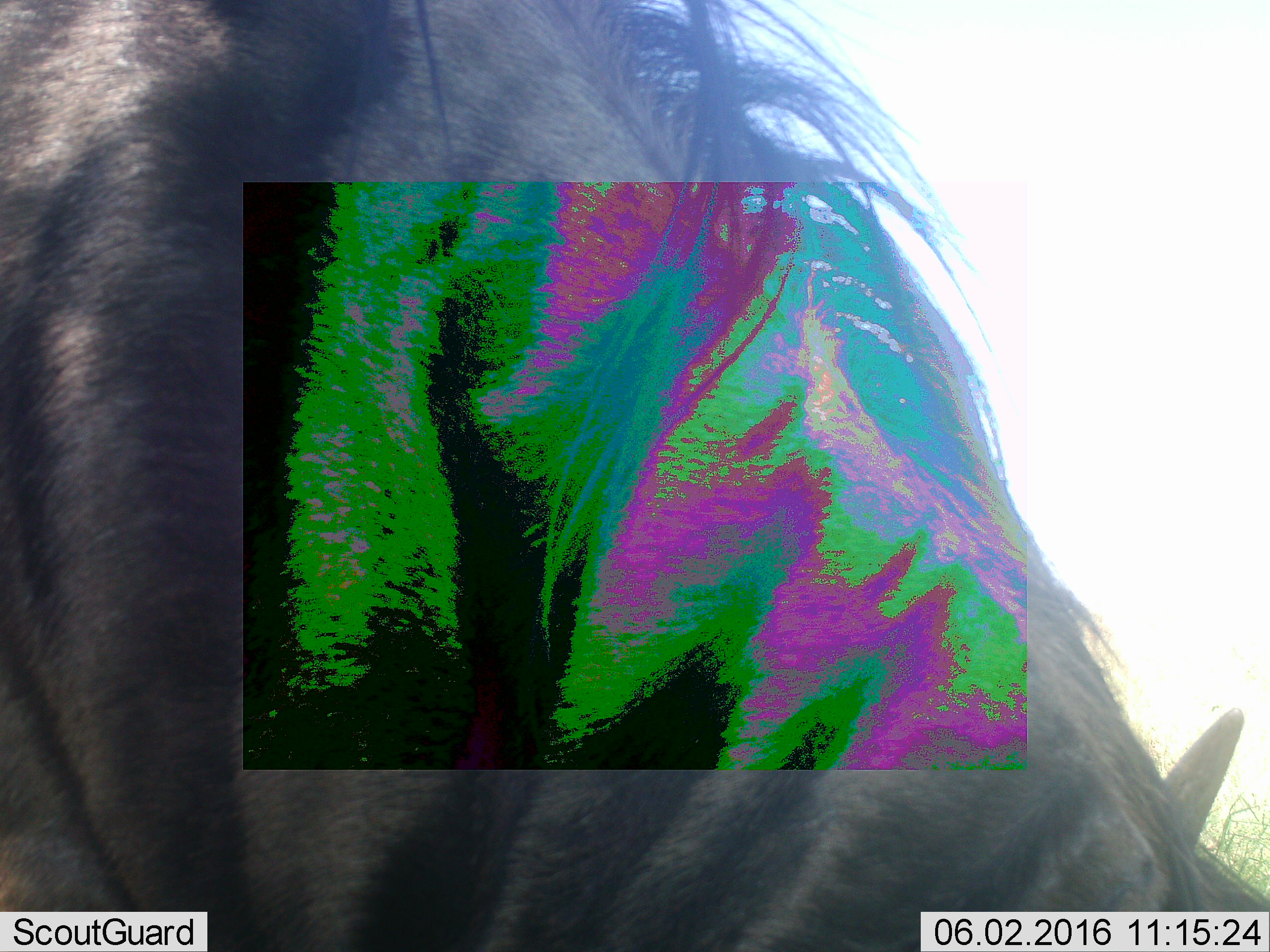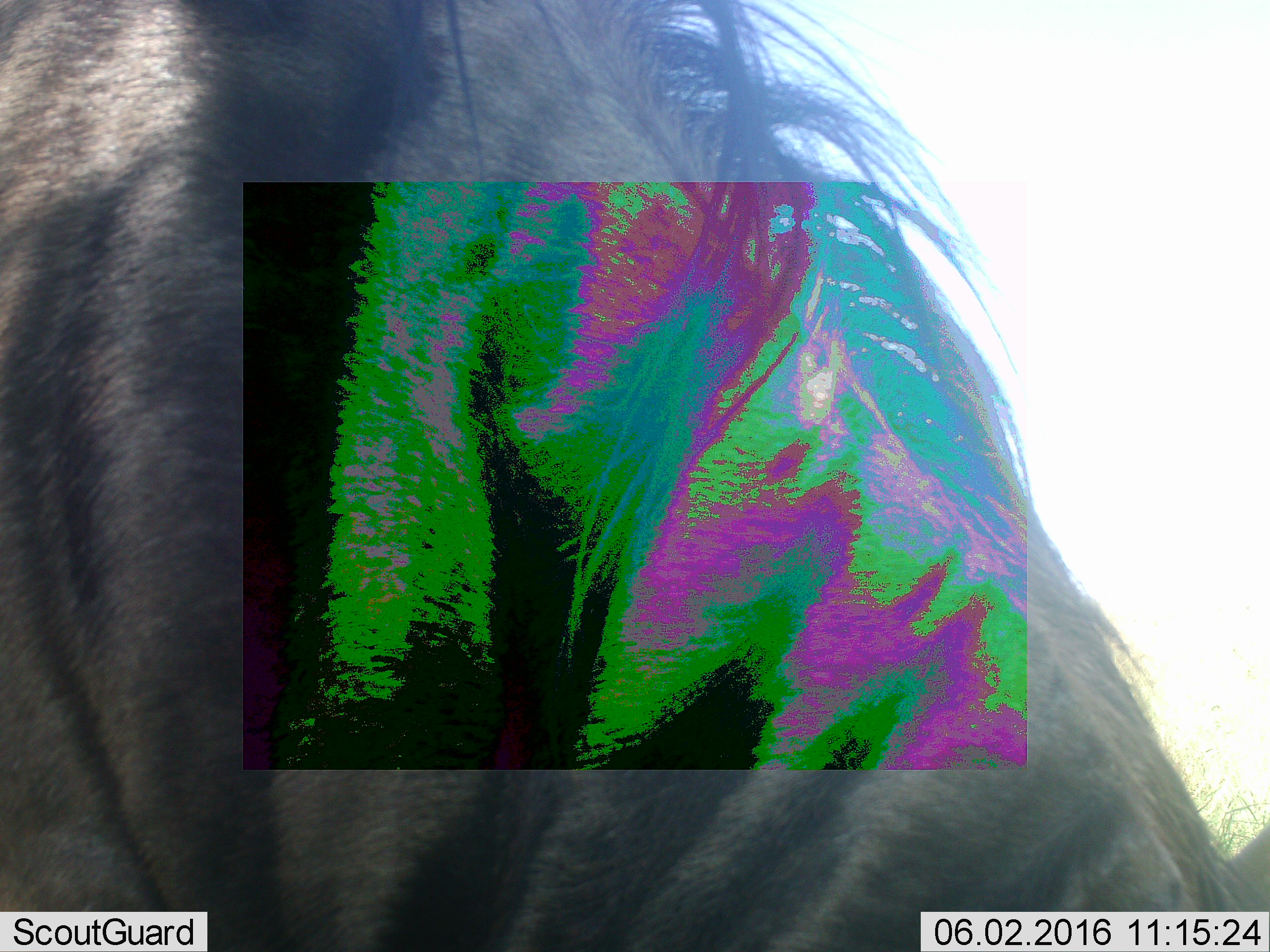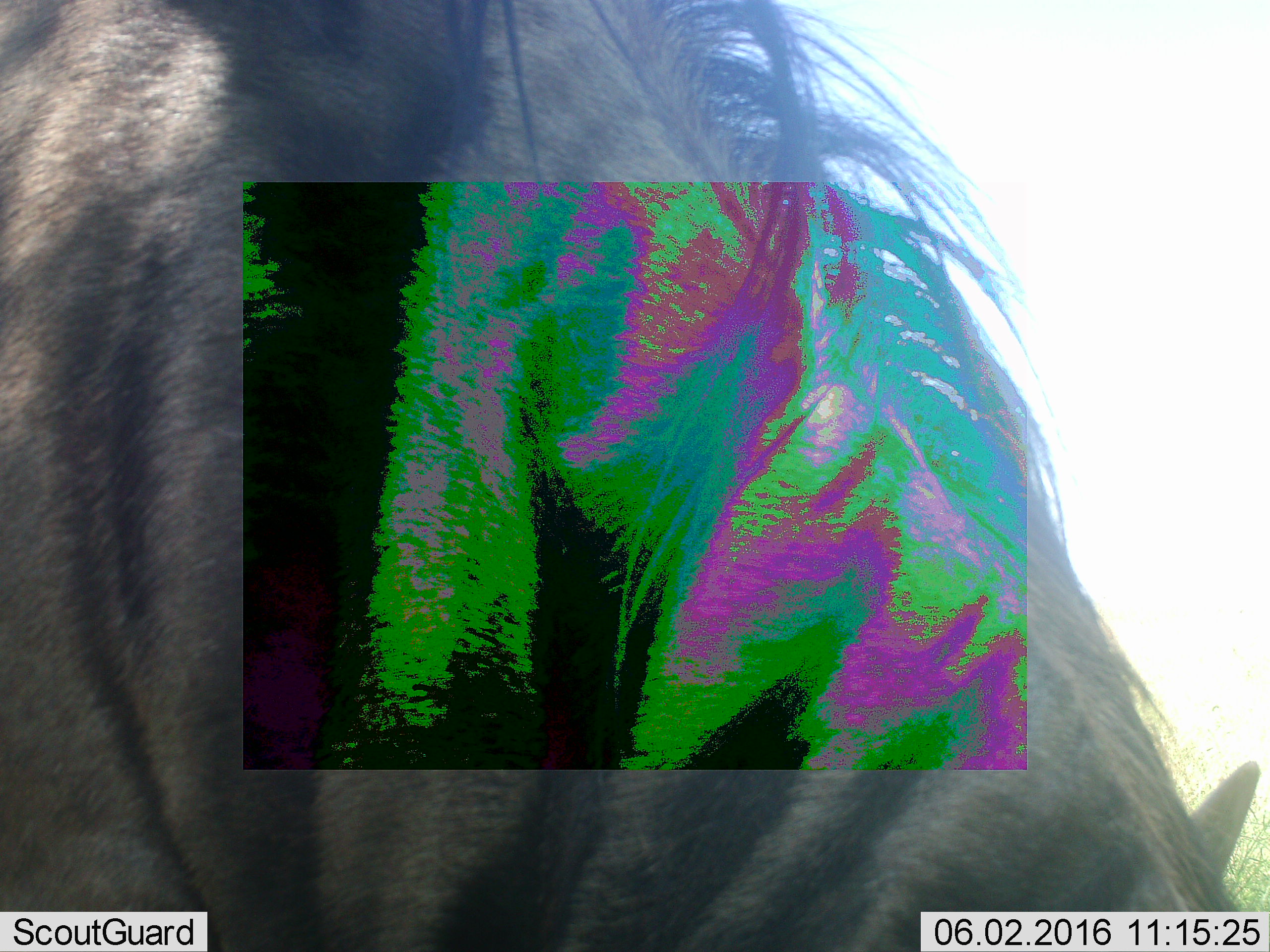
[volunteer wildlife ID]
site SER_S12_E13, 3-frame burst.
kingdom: Animalia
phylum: Chordata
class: Mammalia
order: Artiodactyla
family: Bovidae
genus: Connochaetes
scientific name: Connochaetes taurinus taurinus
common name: blue wildebeest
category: wildebeestblue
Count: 1.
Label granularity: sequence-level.